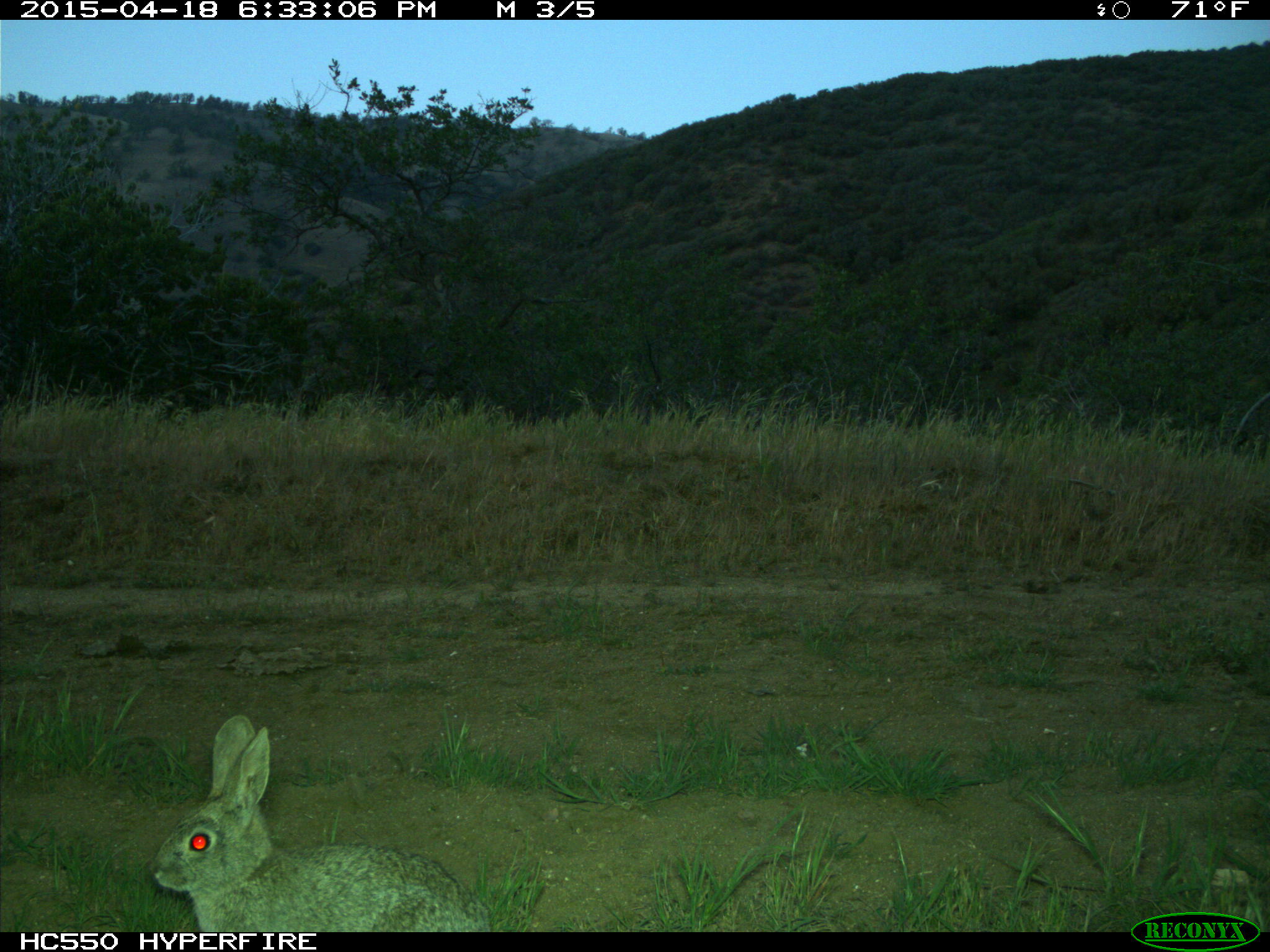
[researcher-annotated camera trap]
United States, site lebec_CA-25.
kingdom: Animalia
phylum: Chordata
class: Mammalia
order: Lagomorpha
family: Leporidae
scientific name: Leporidae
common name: rabbits and hares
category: unidentified rabbit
Unidentified rabbit (rabbits and hares) (Leporidae).